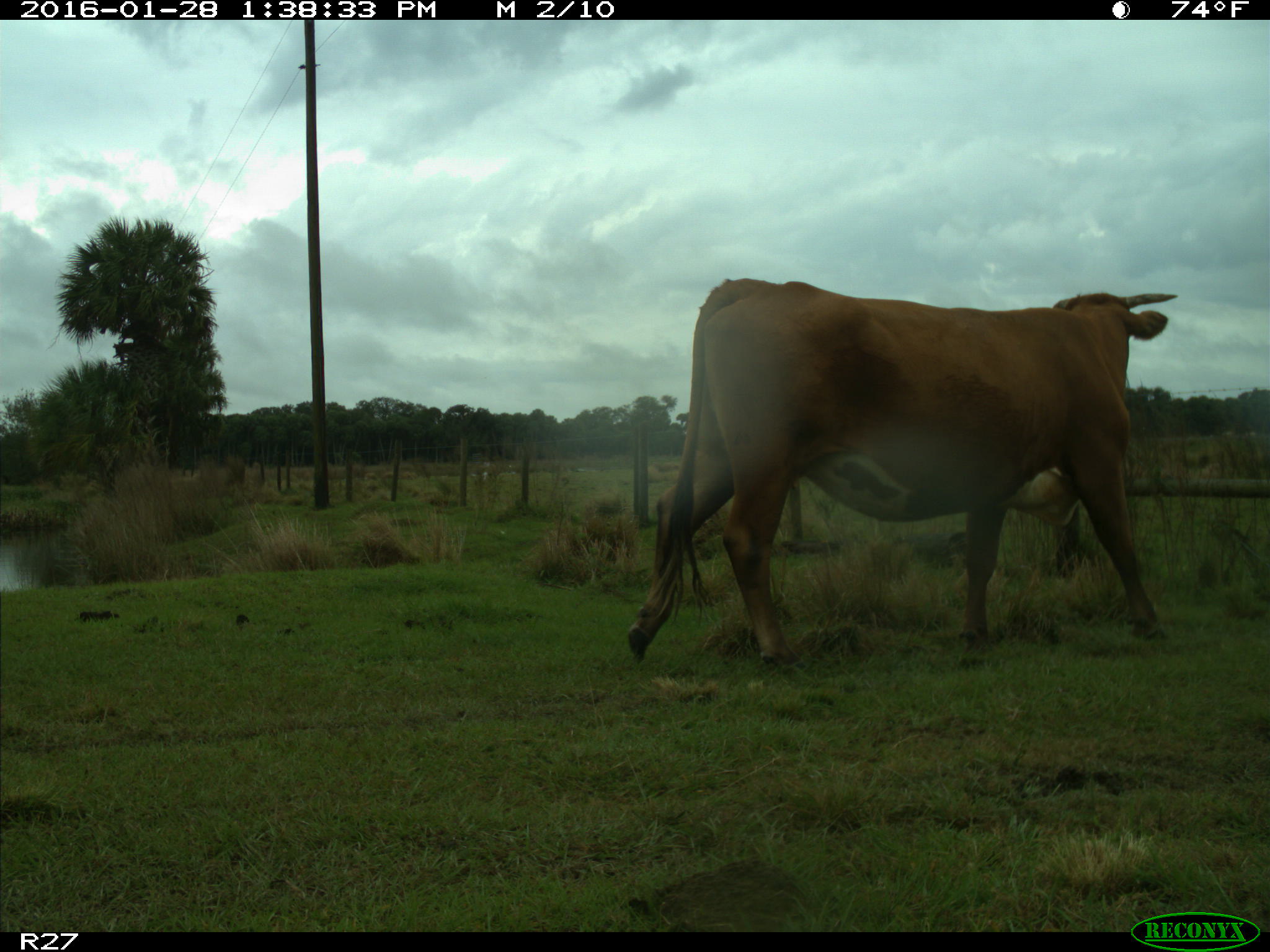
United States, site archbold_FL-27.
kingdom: Animalia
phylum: Chordata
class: Mammalia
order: Artiodactyla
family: Bovidae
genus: Bos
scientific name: Bos taurus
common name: domestic cow